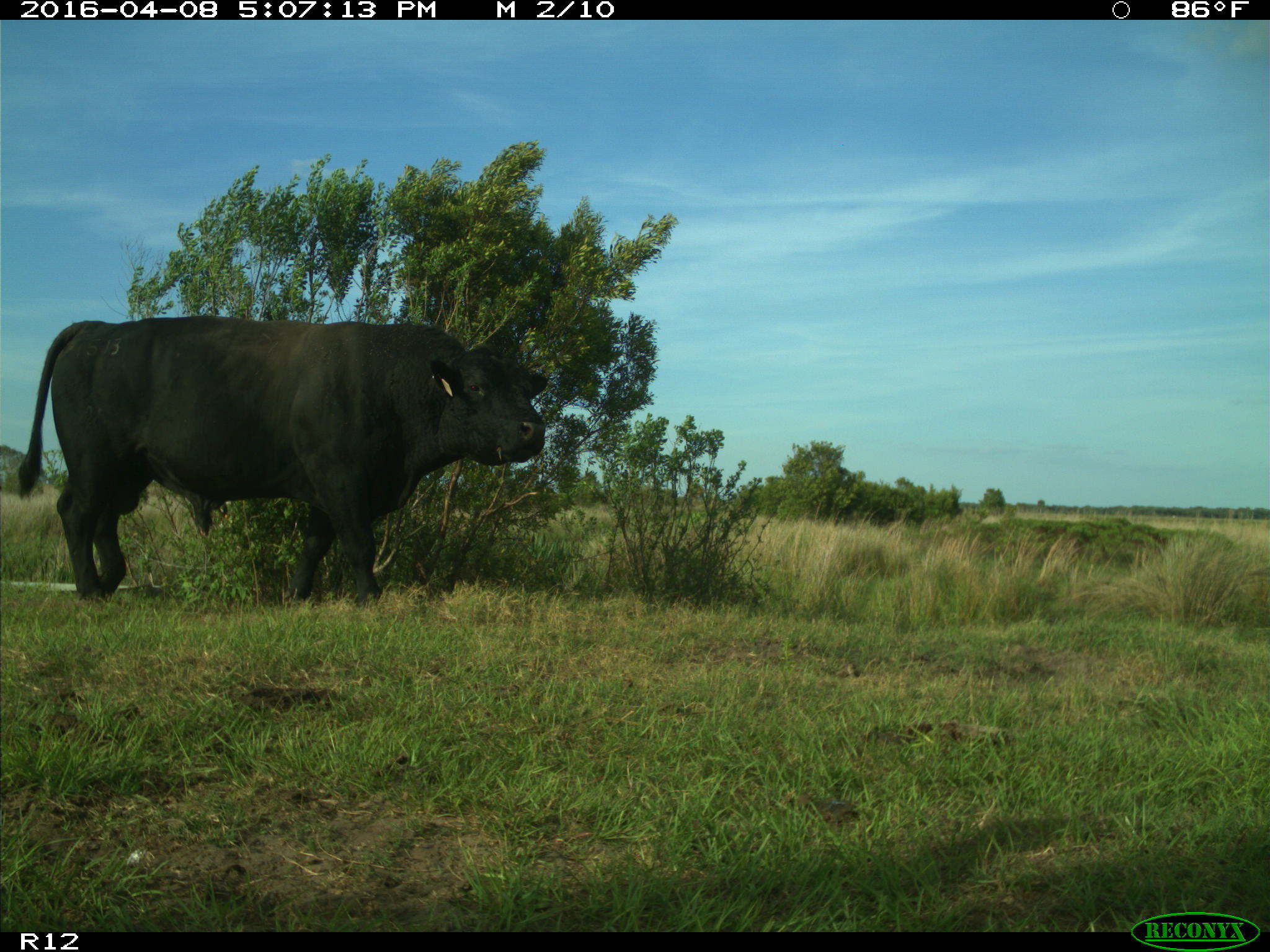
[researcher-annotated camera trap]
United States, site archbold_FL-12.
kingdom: Animalia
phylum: Chordata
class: Mammalia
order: Artiodactyla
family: Bovidae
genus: Bos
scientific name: Bos taurus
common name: domestic cow